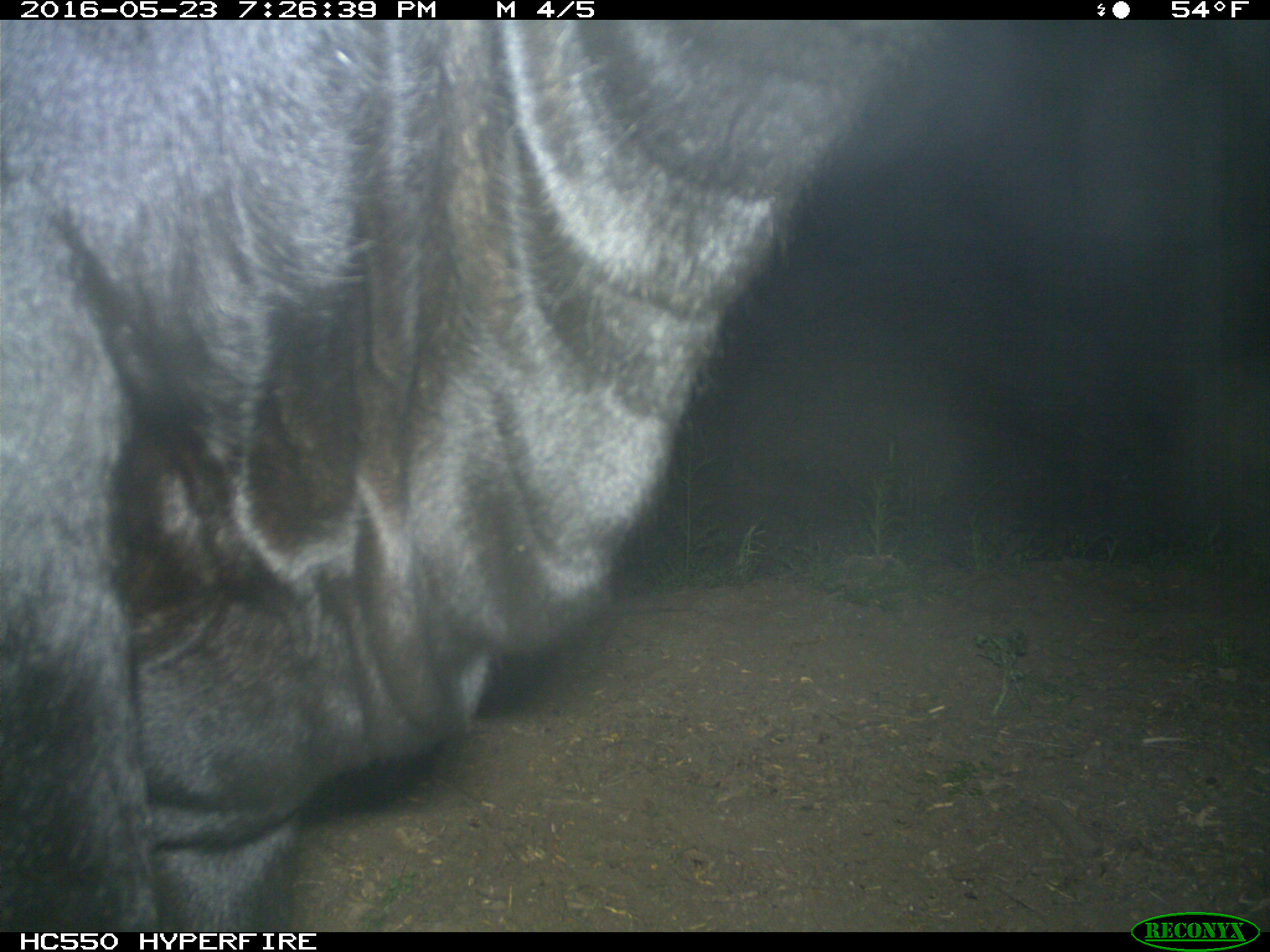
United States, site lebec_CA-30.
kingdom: Animalia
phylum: Chordata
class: Mammalia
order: Artiodactyla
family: Bovidae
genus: Bos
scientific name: Bos taurus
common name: domestic cow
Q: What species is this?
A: Bos taurus (domestic cow).